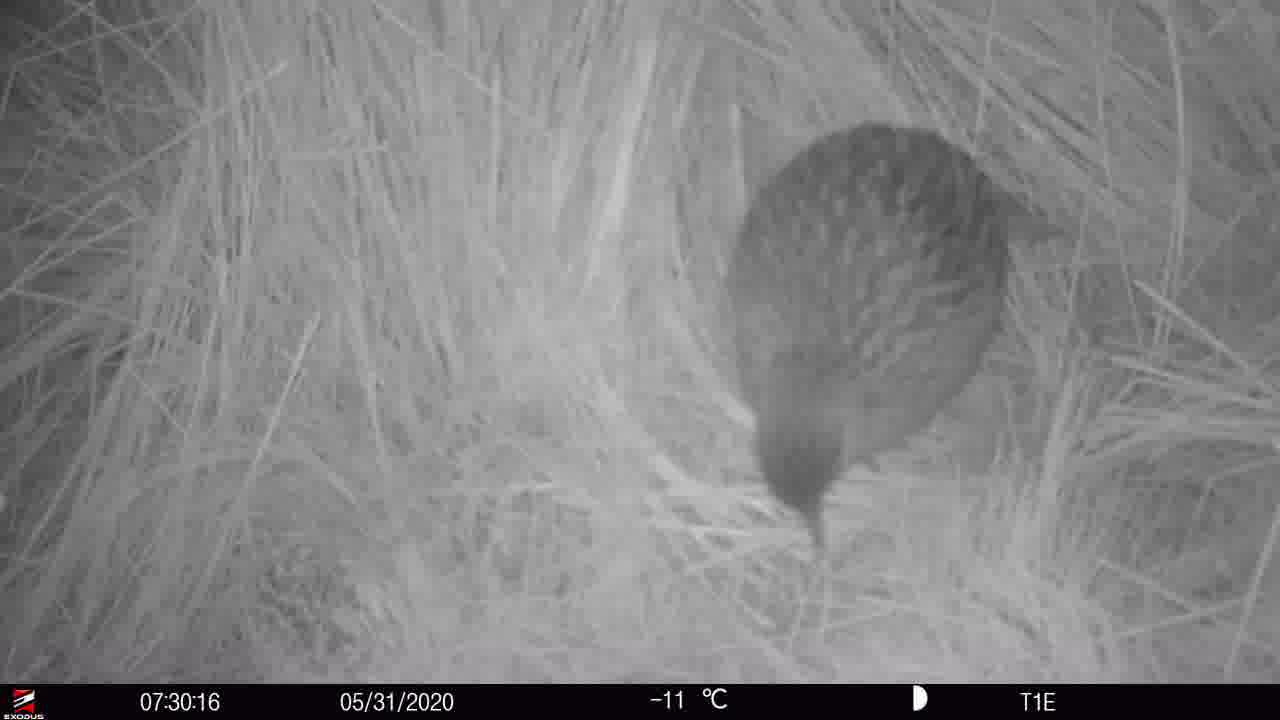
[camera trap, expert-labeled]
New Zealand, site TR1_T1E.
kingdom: Animalia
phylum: Chordata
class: Aves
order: Gruiformes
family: Rallidae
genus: Gallirallus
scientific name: Gallirallus australis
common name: weka